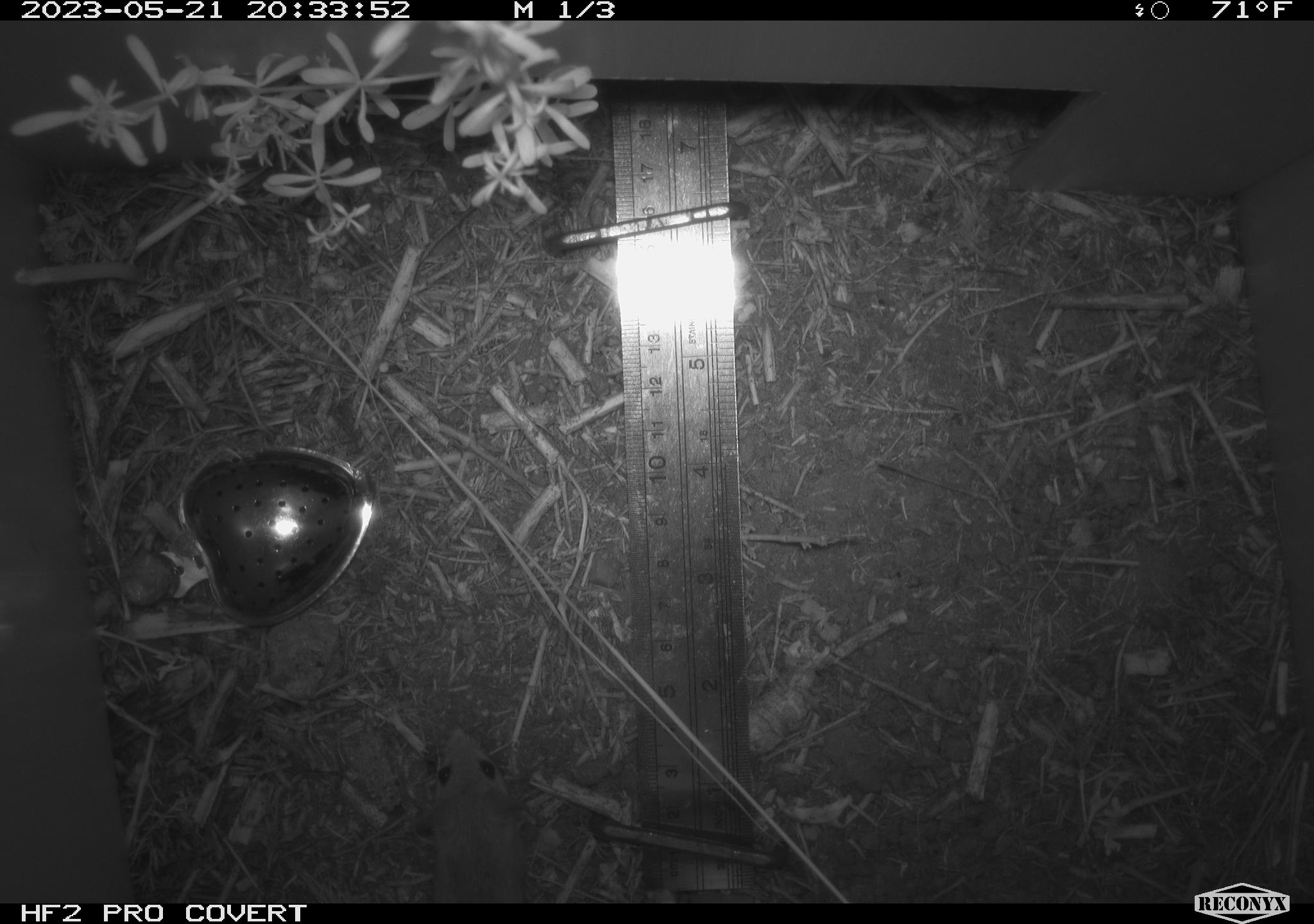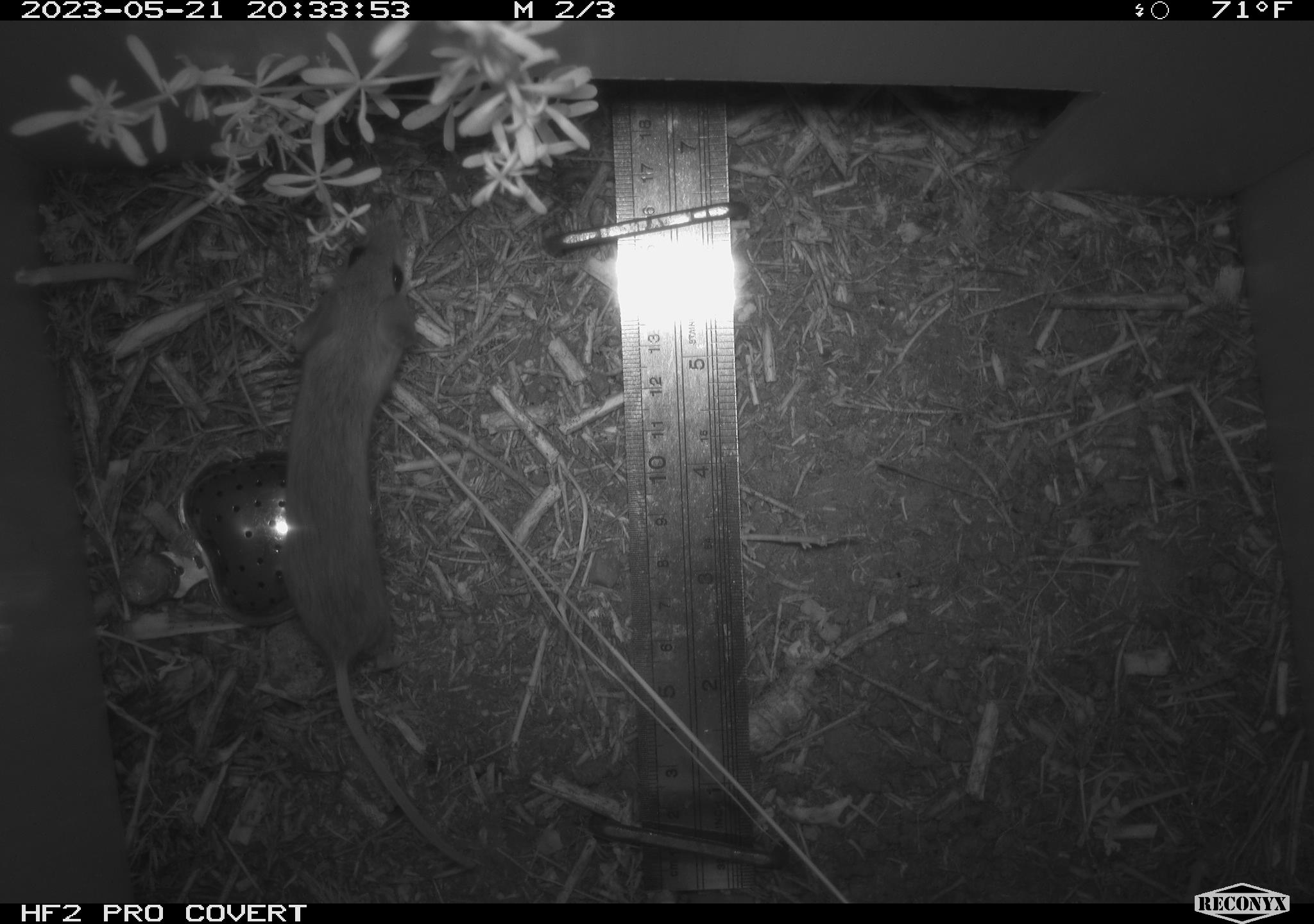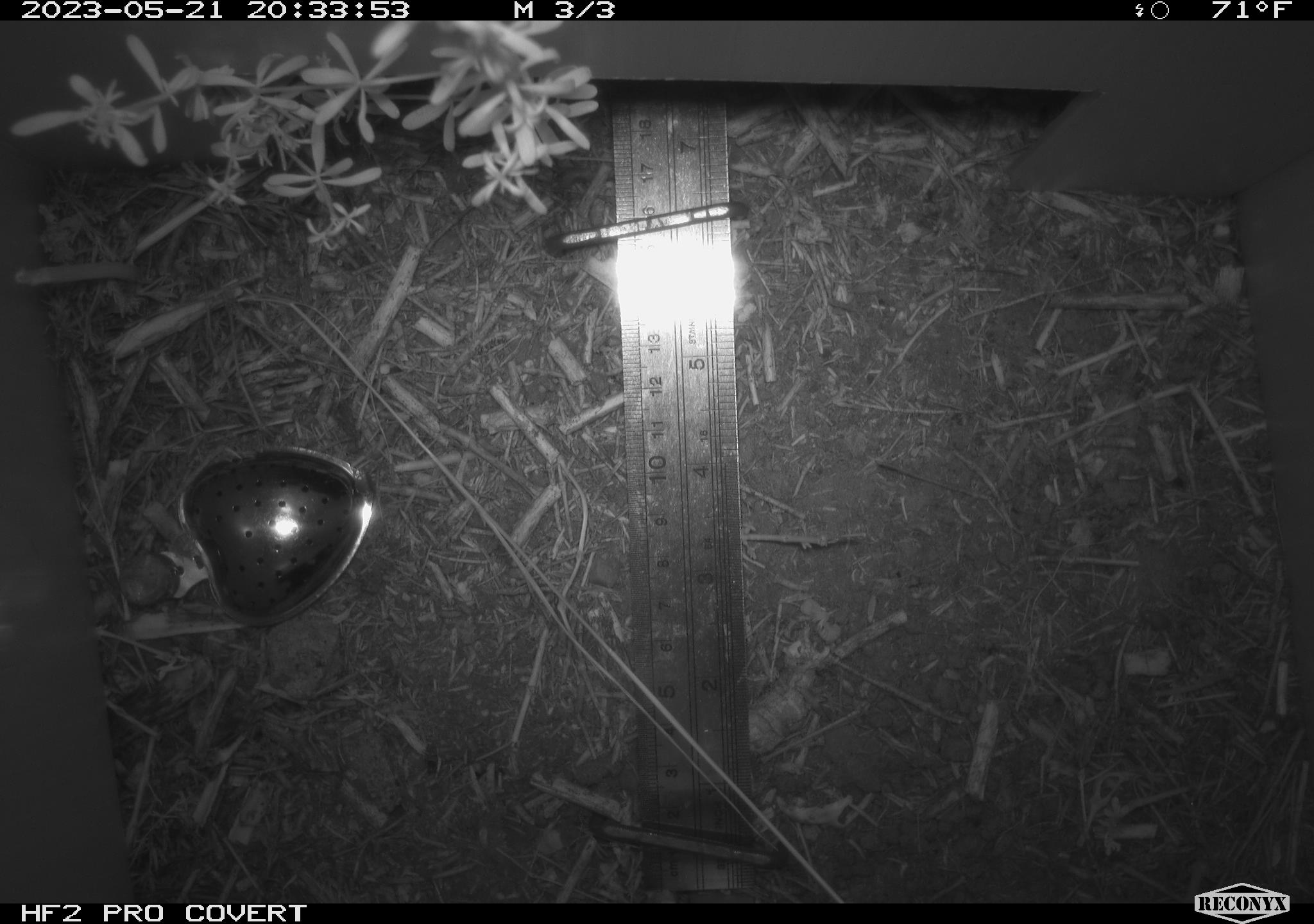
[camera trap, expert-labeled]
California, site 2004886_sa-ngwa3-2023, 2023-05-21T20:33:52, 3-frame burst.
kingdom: Animalia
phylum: Chordata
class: Mammalia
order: Rodentia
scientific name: Rodentia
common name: mouse species